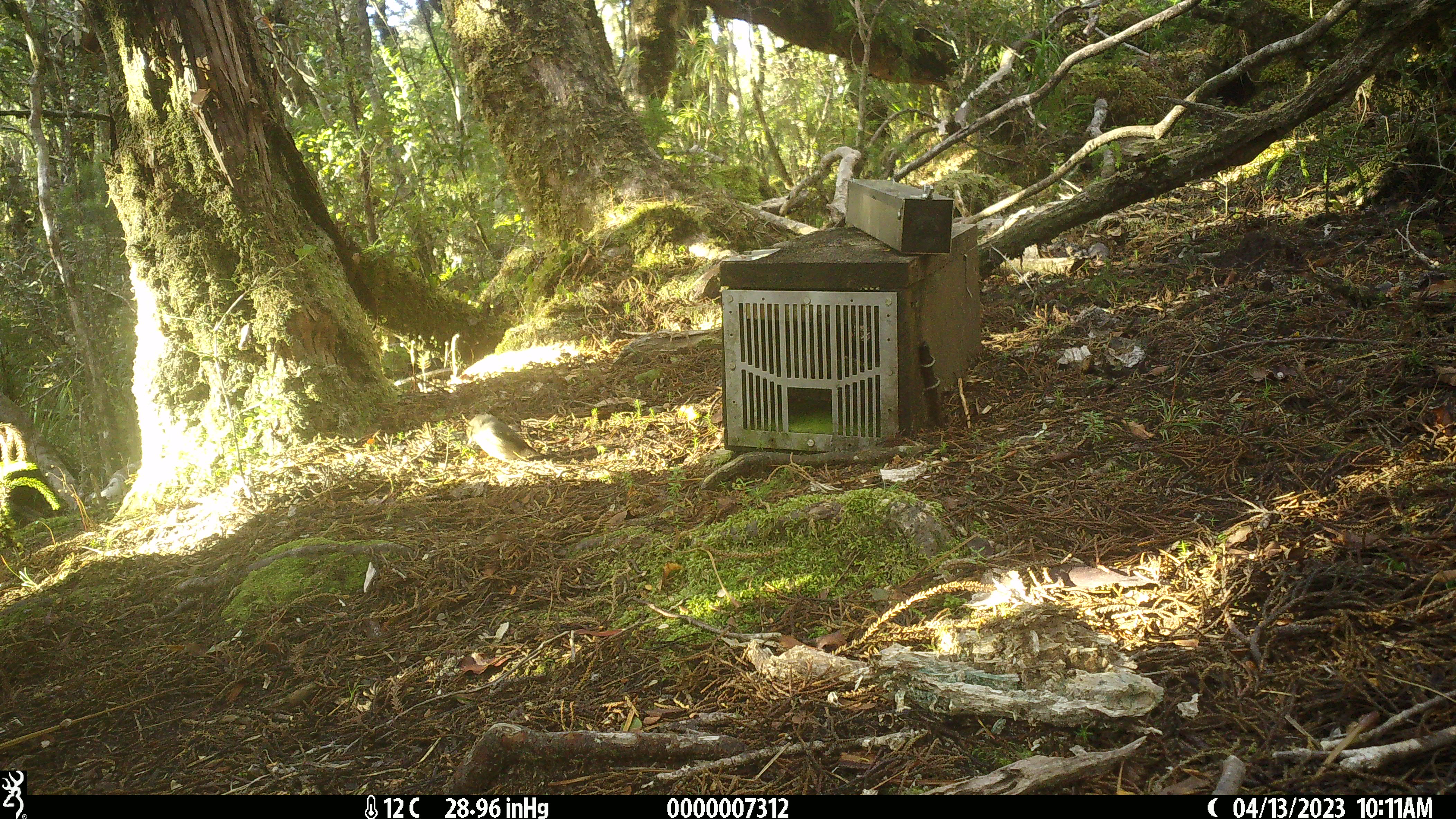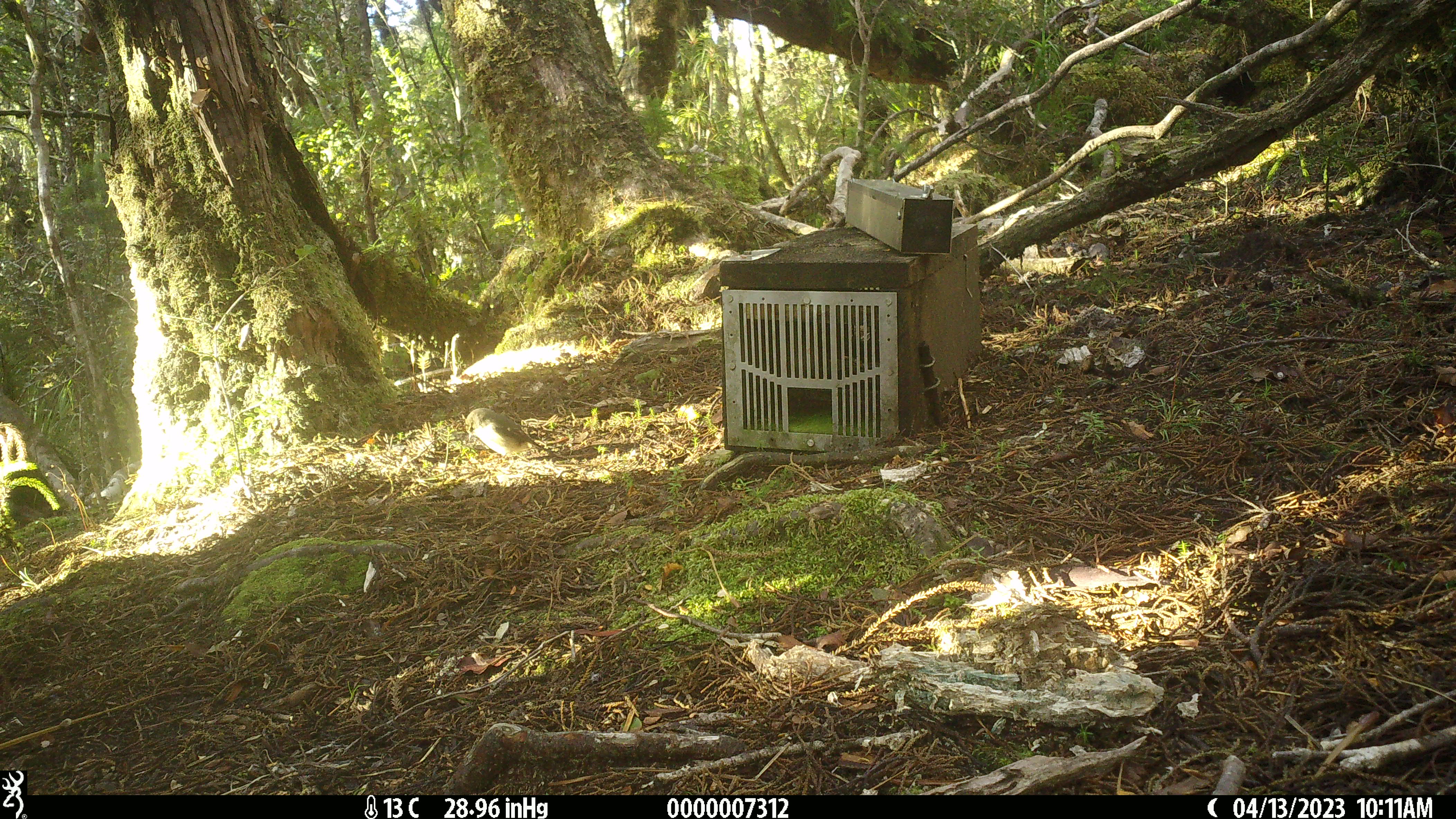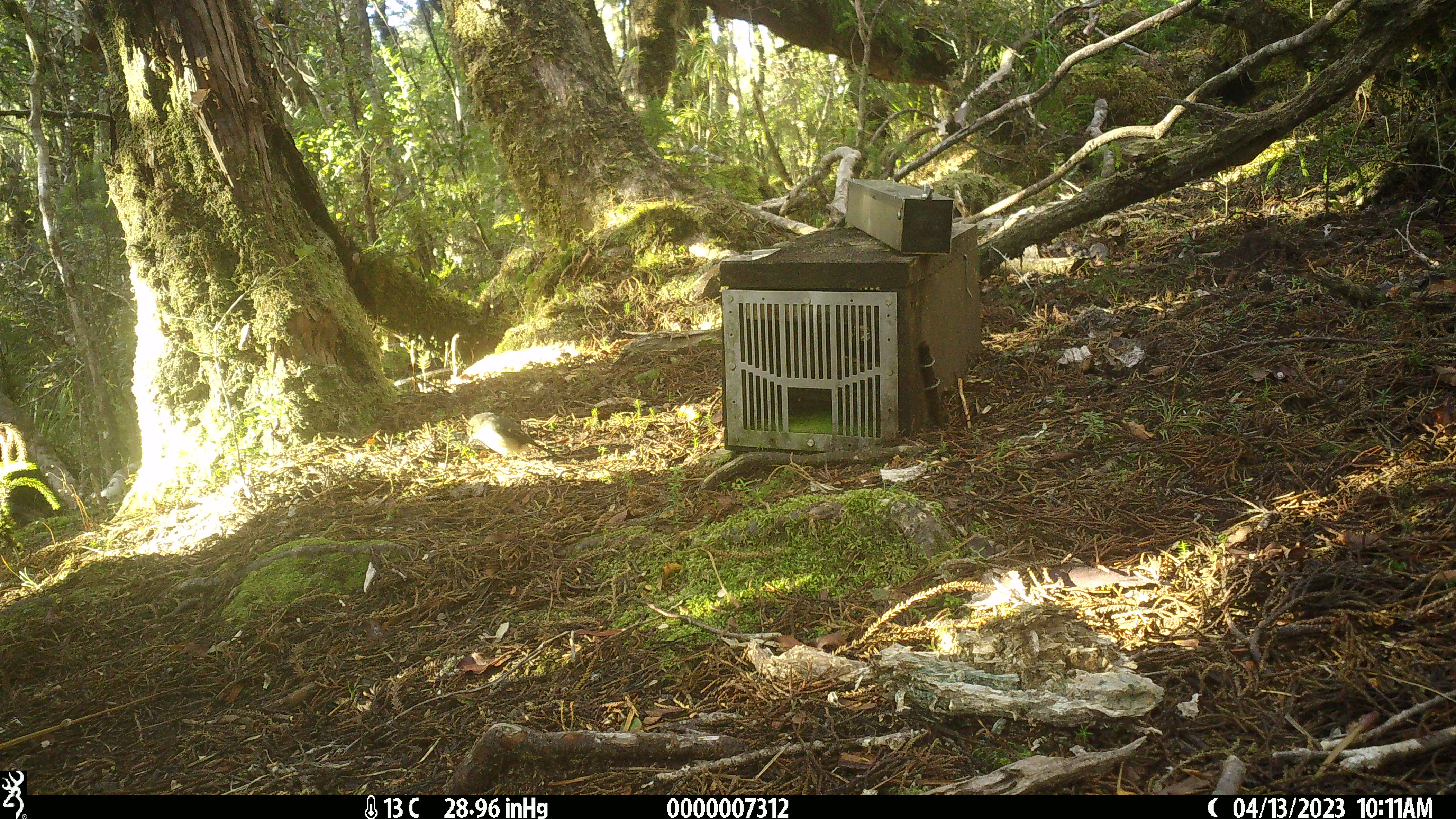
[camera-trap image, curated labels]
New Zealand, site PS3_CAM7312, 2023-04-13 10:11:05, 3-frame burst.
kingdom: Animalia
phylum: Chordata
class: Aves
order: Passeriformes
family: Petroicidae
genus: Petroica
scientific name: Petroica macrocephala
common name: tomtit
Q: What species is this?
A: Tomtit (Petroica macrocephala).